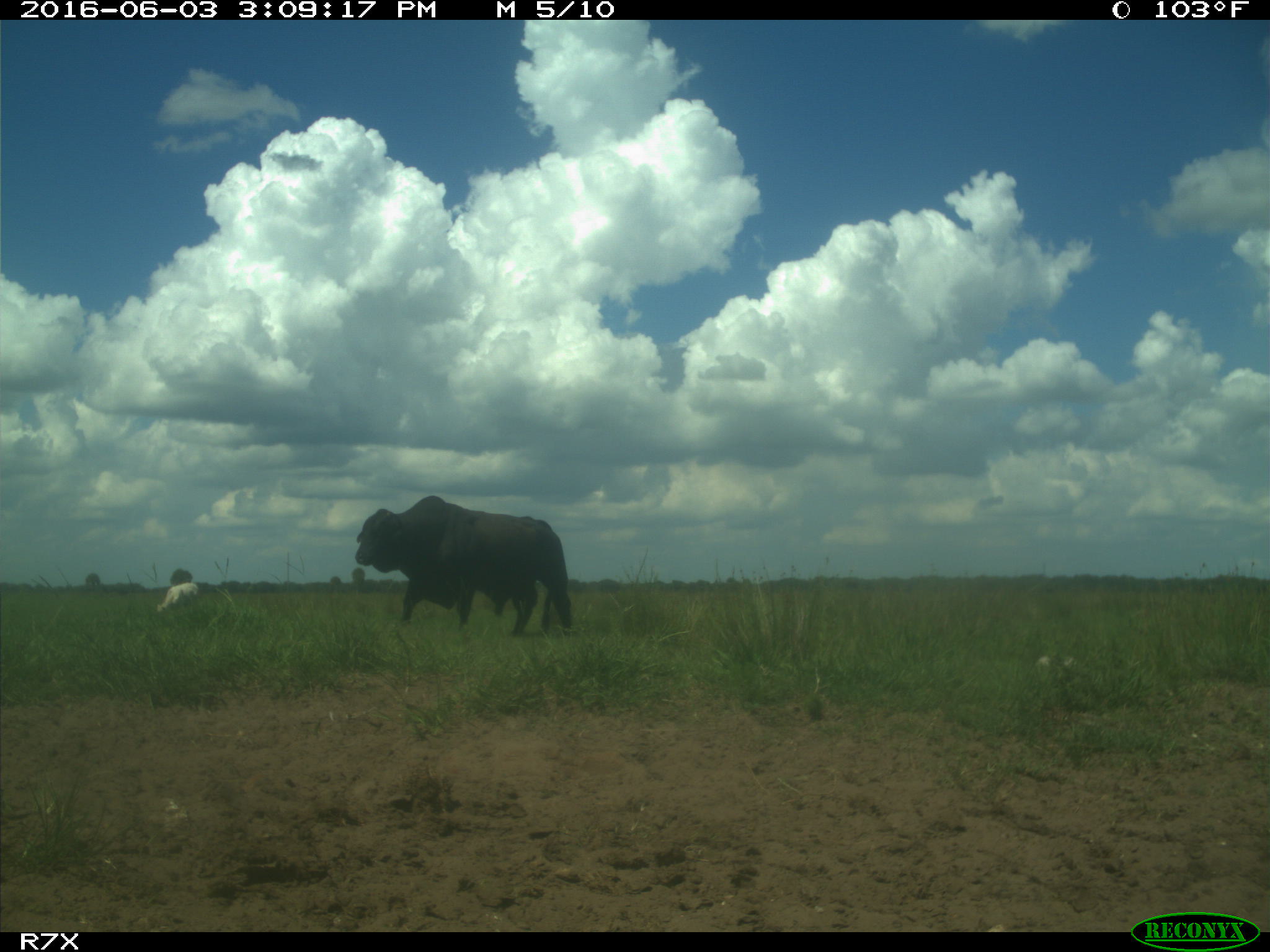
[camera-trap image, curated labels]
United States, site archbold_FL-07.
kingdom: Animalia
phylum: Chordata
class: Mammalia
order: Artiodactyla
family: Bovidae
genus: Bos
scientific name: Bos taurus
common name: domestic cow